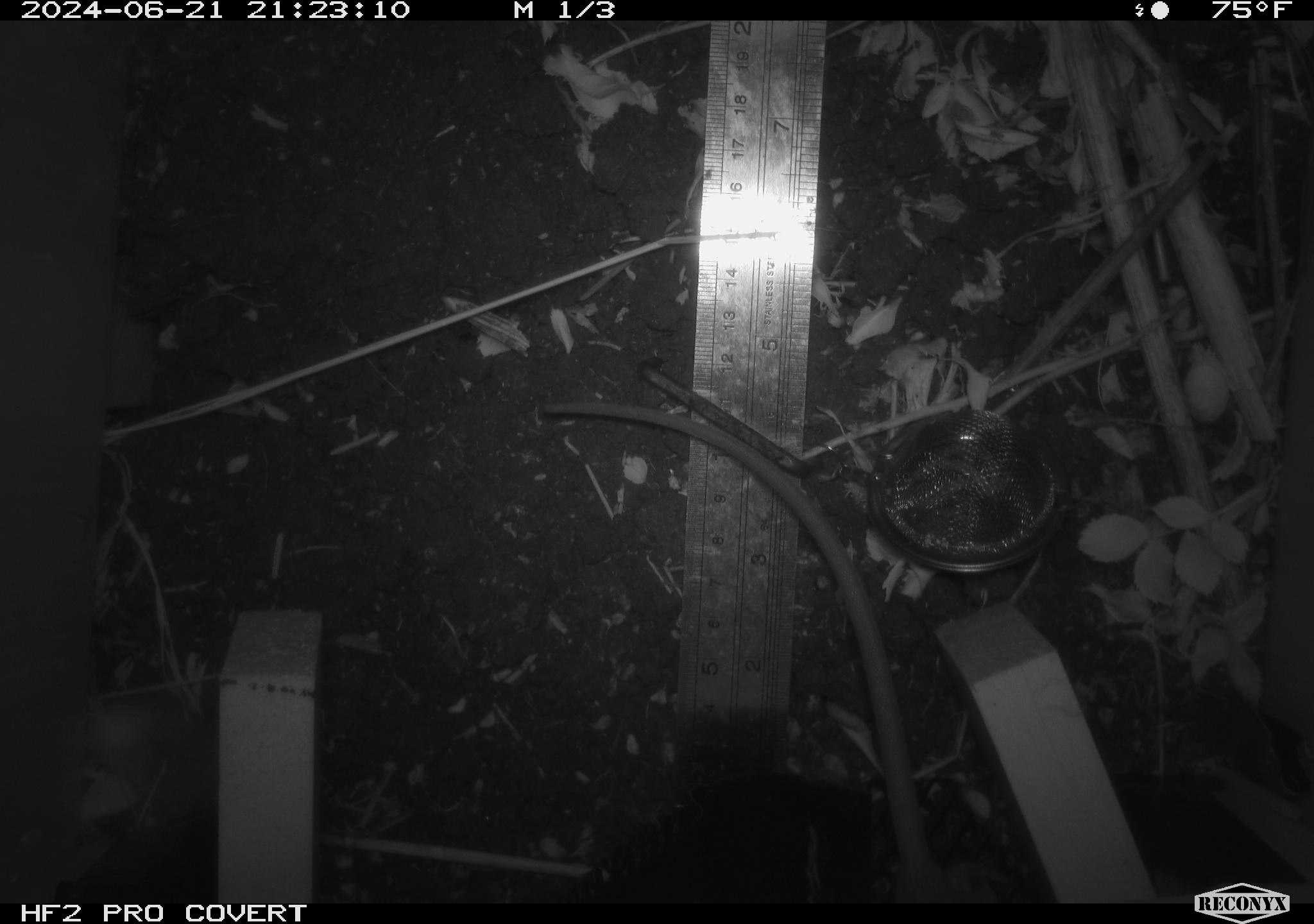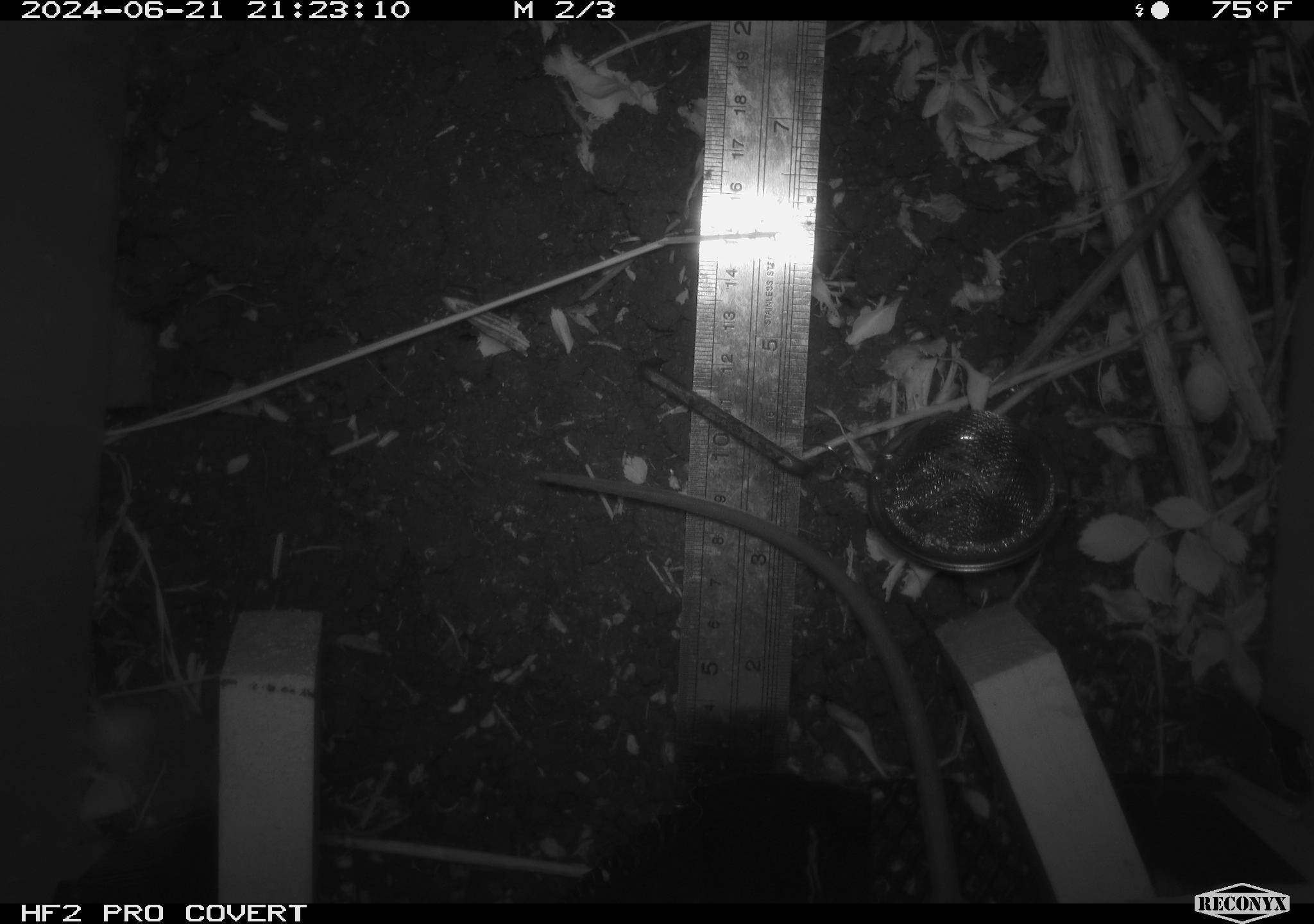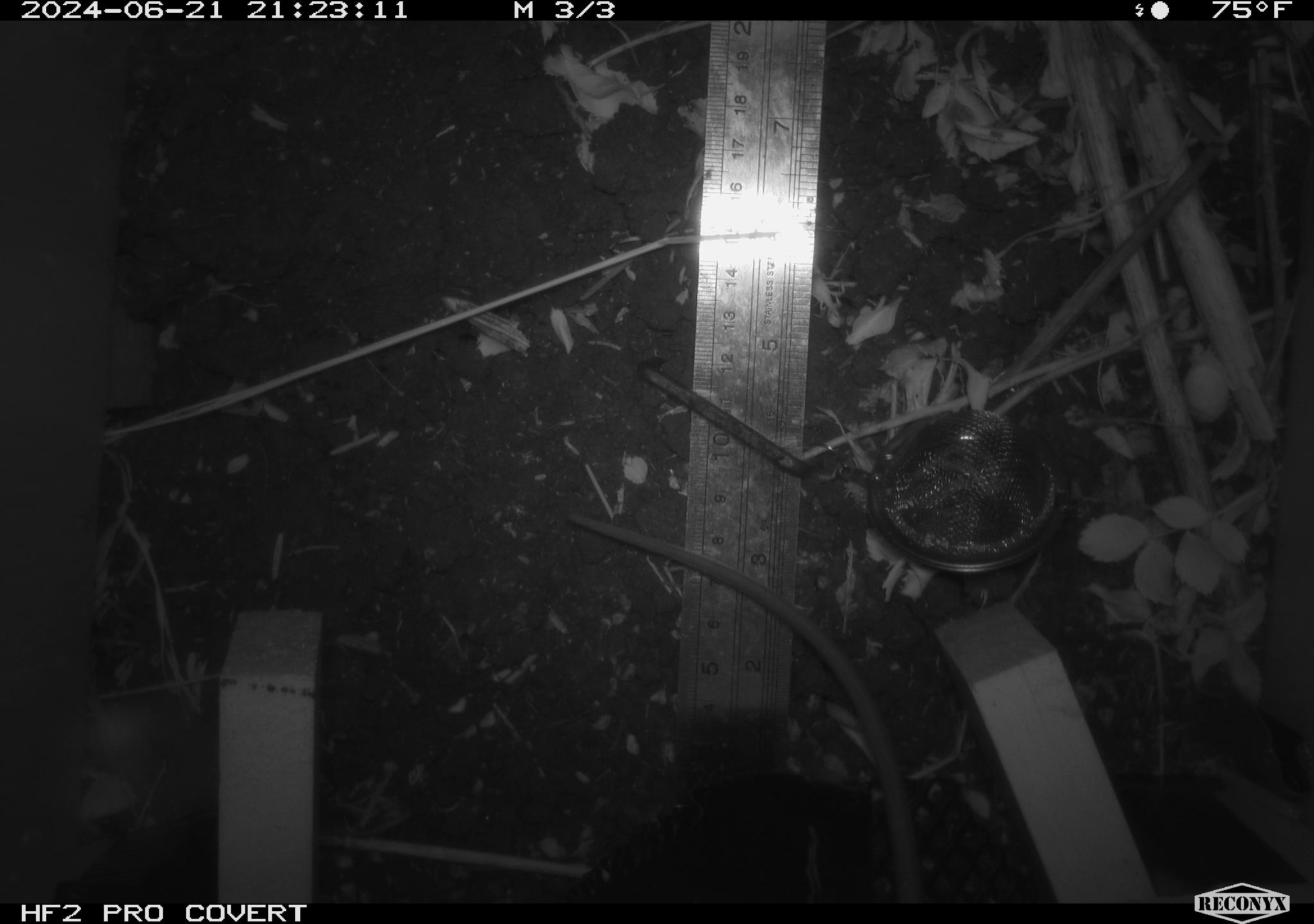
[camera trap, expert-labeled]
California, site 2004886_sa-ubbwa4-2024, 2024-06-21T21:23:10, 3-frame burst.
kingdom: Animalia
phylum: Chordata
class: Mammalia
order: Rodentia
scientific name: Rodentia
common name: woodrat or rat or mouse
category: woodrat or rat or mouse species